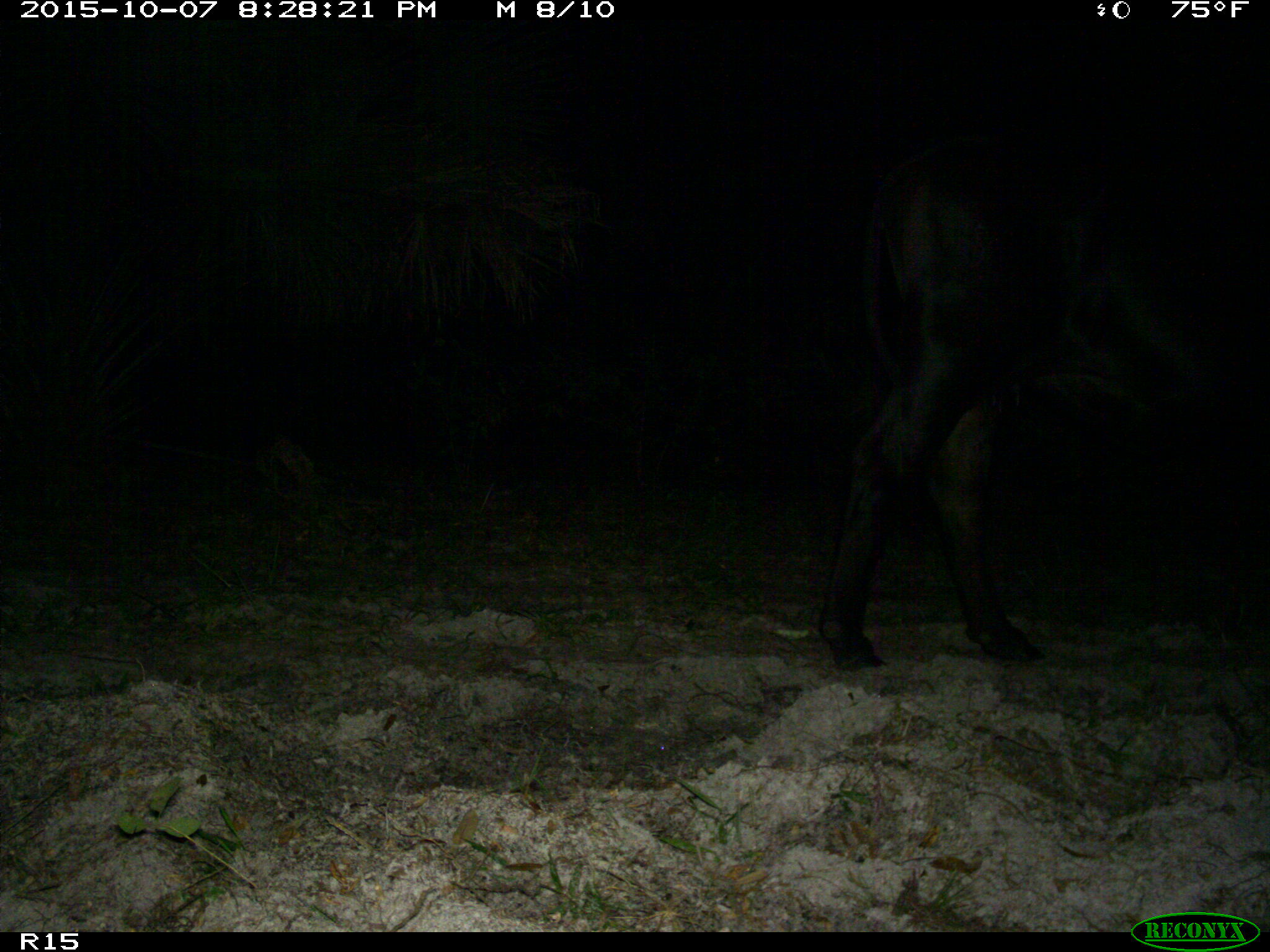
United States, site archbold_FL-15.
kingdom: Animalia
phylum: Chordata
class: Mammalia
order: Artiodactyla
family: Bovidae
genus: Bos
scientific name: Bos taurus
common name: domestic cow